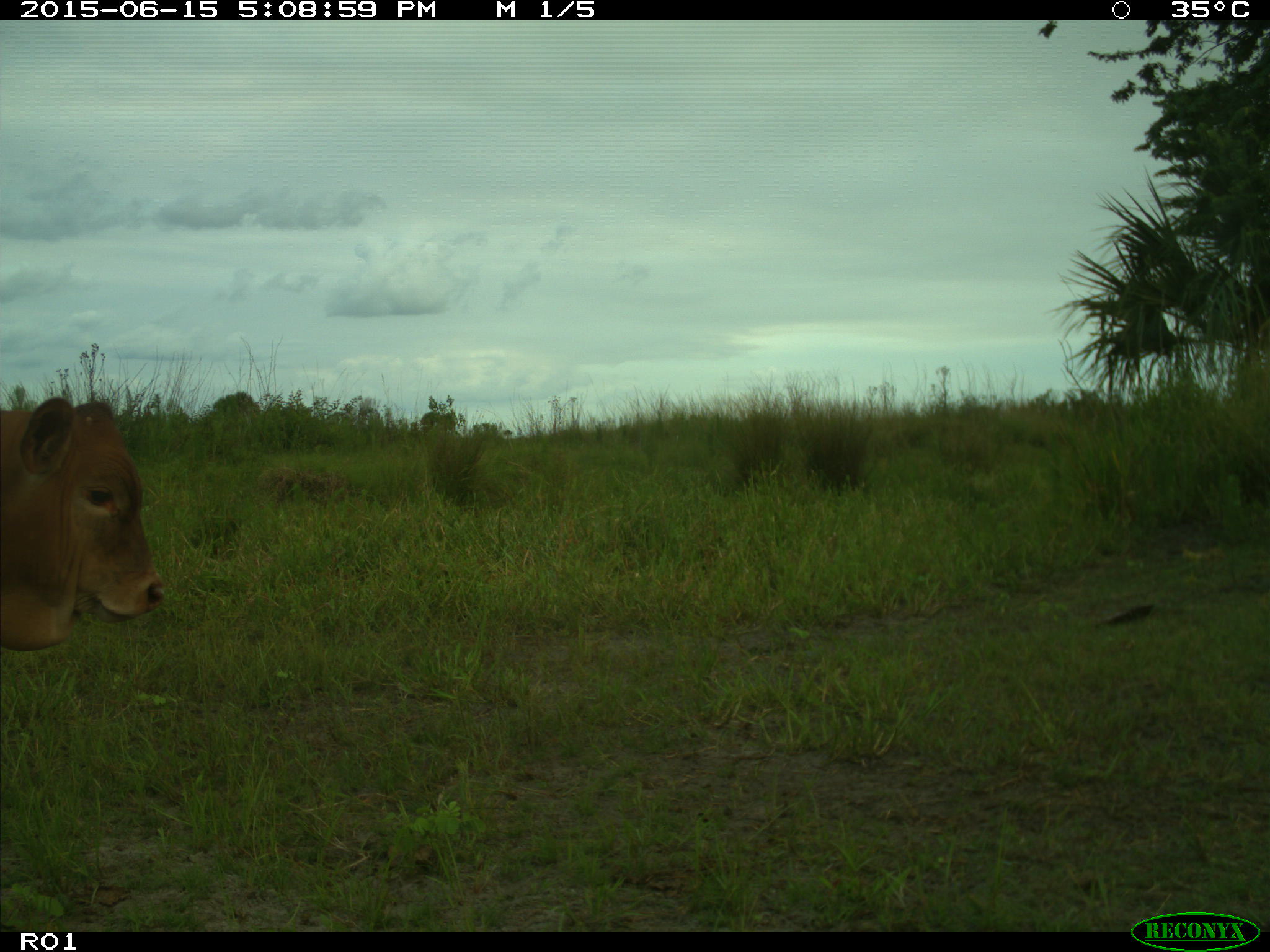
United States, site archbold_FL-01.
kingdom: Animalia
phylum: Chordata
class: Mammalia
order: Artiodactyla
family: Bovidae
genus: Bos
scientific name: Bos taurus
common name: domestic cow